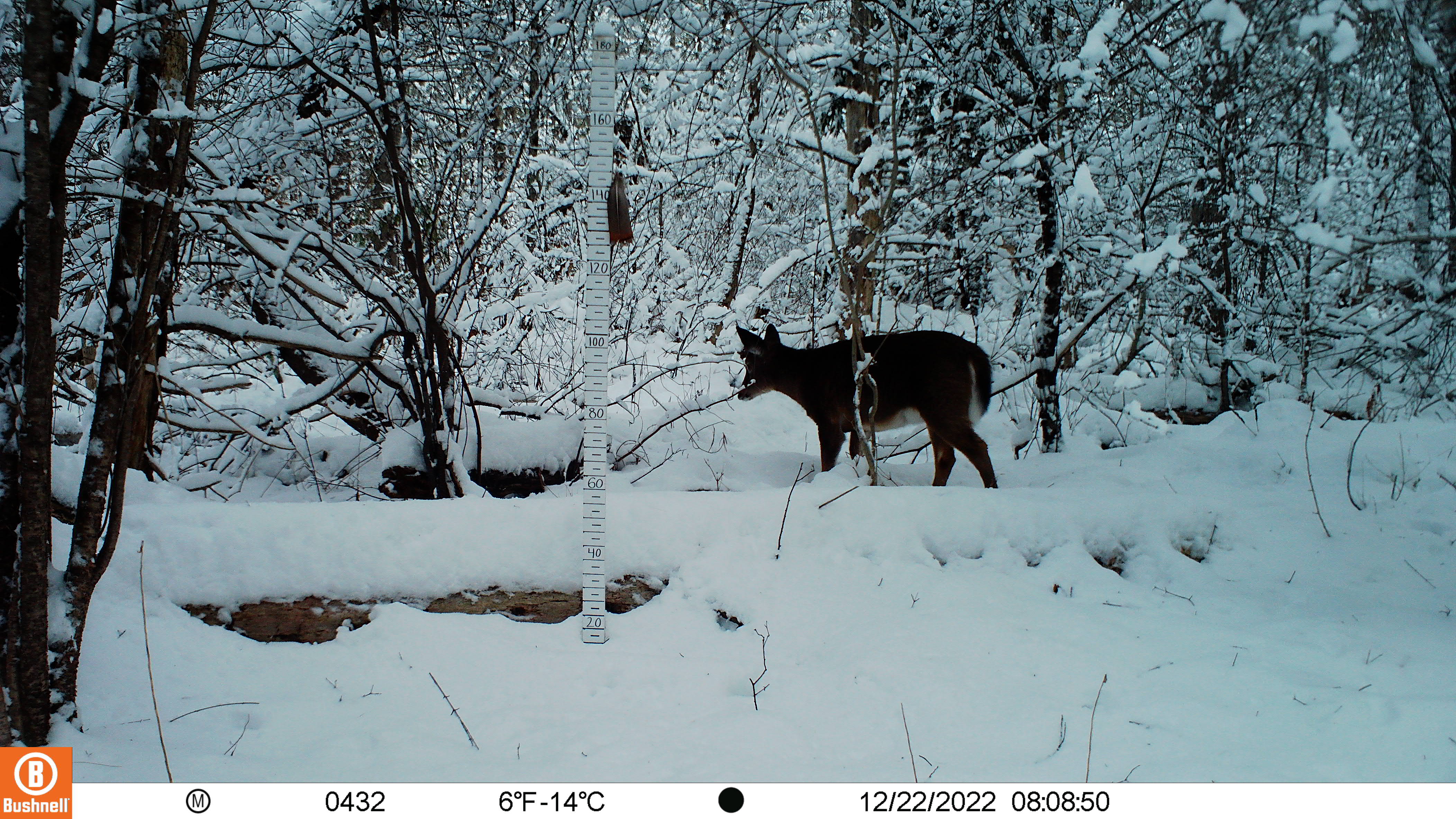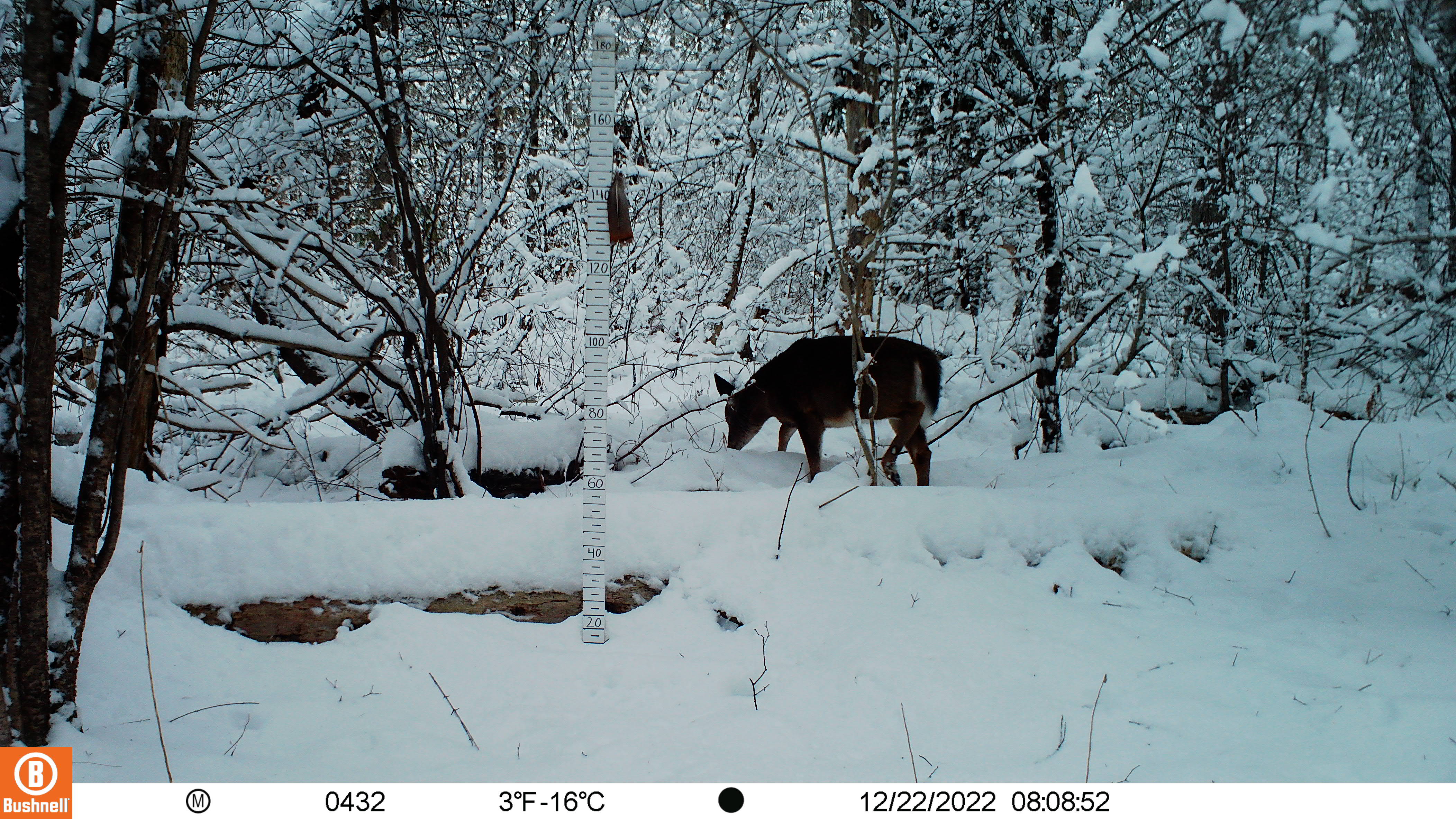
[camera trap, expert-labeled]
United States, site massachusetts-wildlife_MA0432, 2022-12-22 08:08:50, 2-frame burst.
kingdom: Animalia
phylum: Chordata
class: Mammalia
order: Artiodactyla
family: Cervidae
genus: Odocoileus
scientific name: Odocoileus virginianus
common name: white-tailed deer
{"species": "white-tailed deer (Odocoileus virginianus)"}